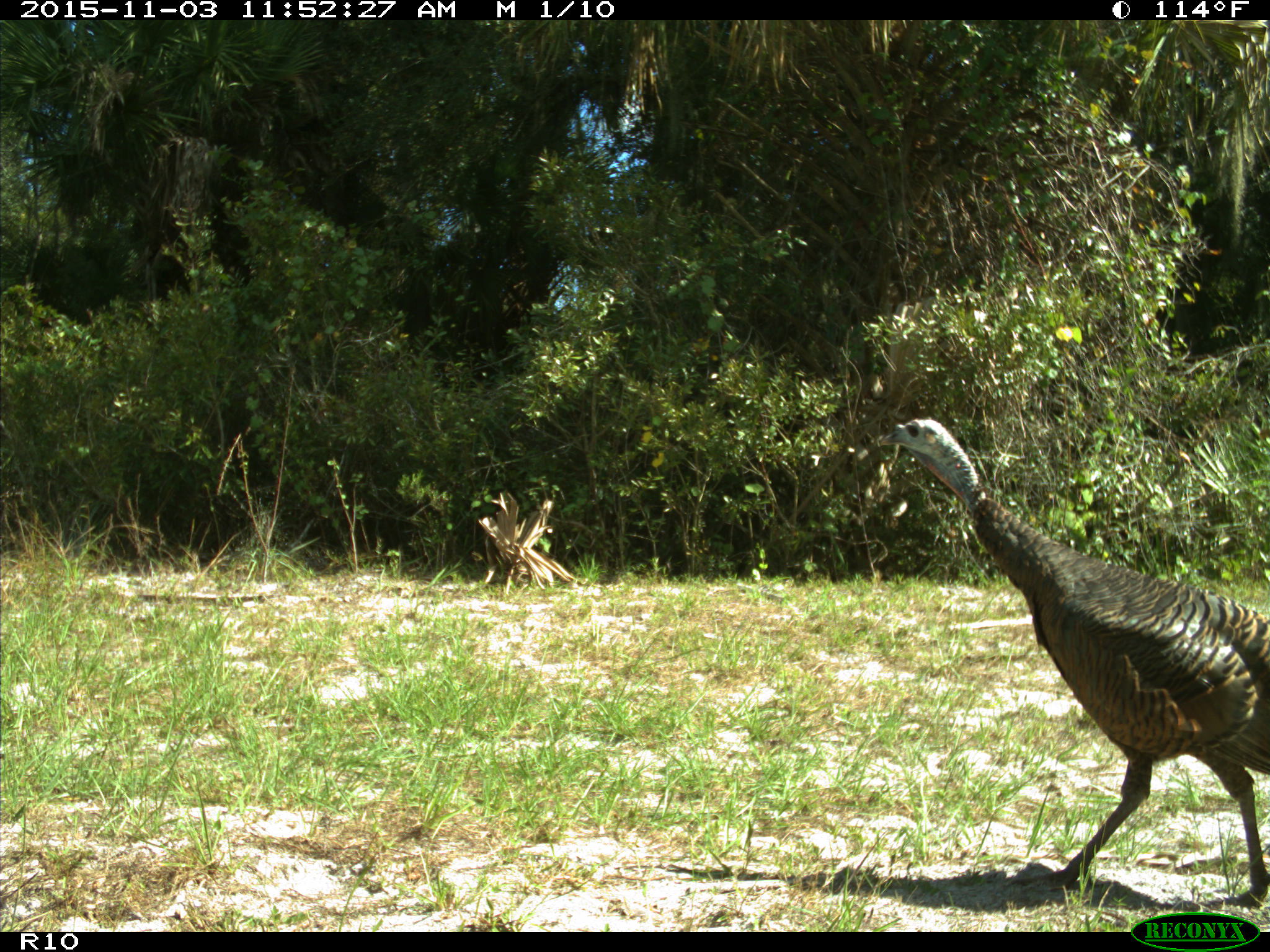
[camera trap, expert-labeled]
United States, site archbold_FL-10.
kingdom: Animalia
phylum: Chordata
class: Aves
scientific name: Aves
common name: birds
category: unidentified bird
Unidentified bird (birds) (Aves).